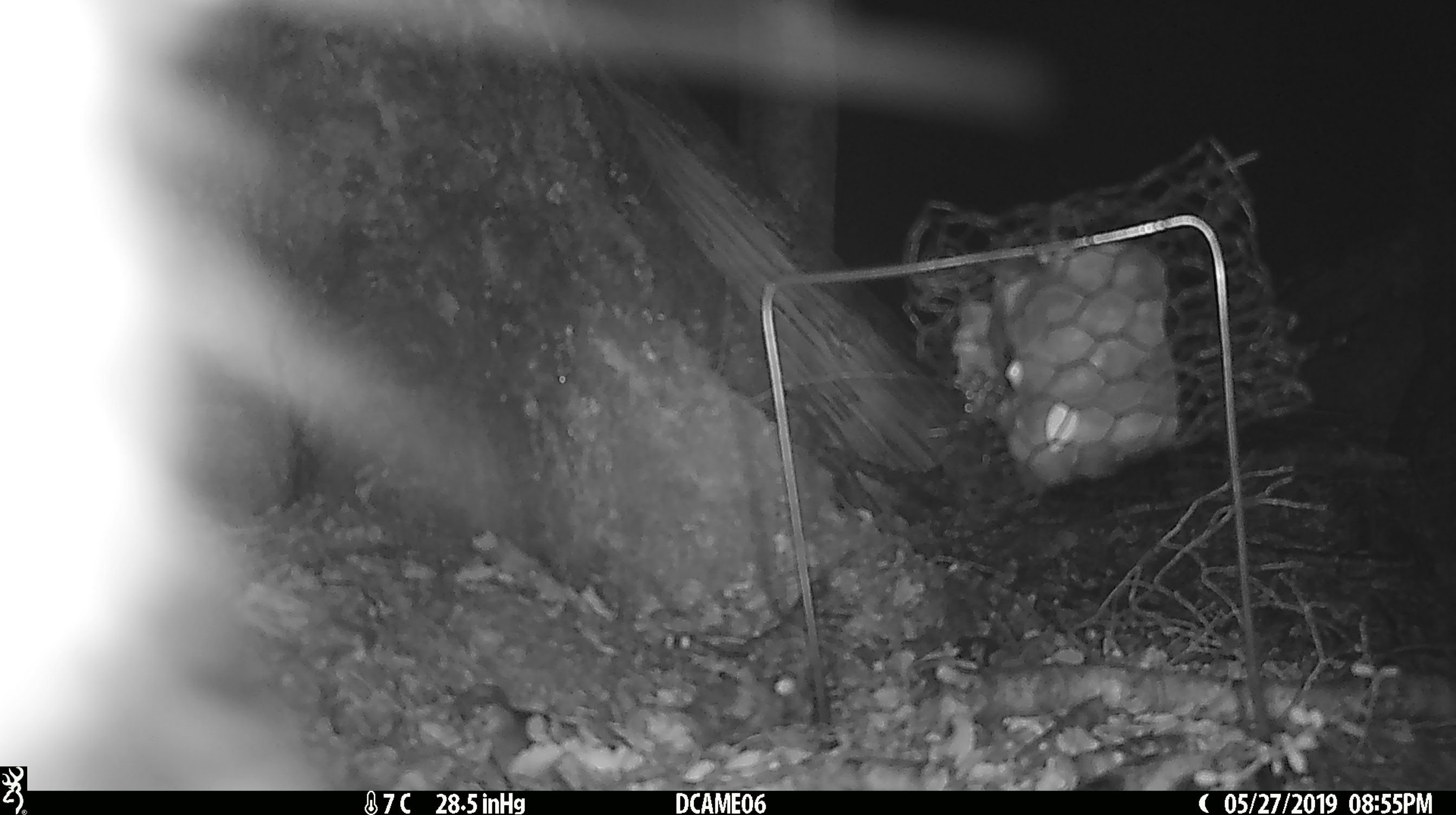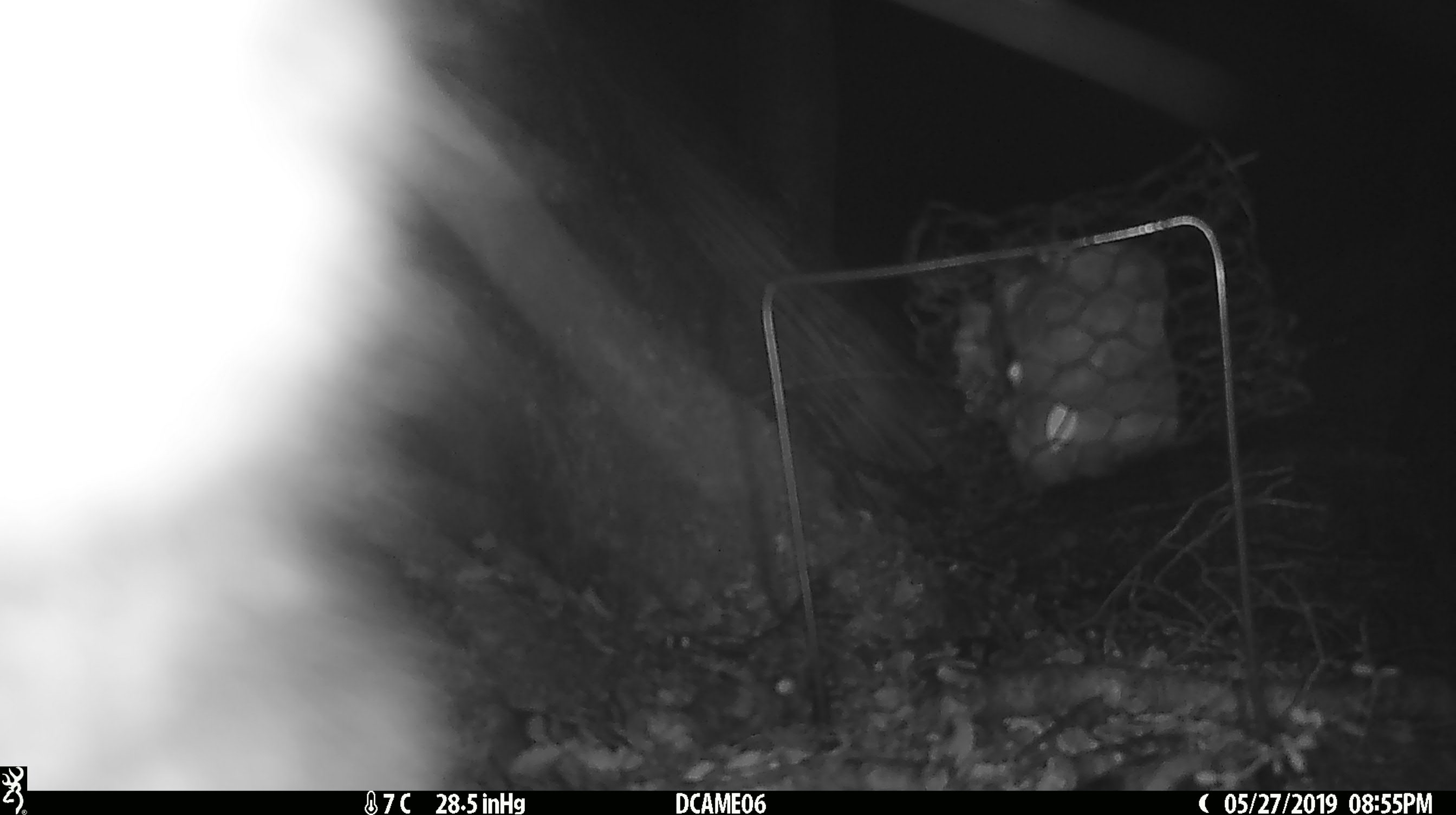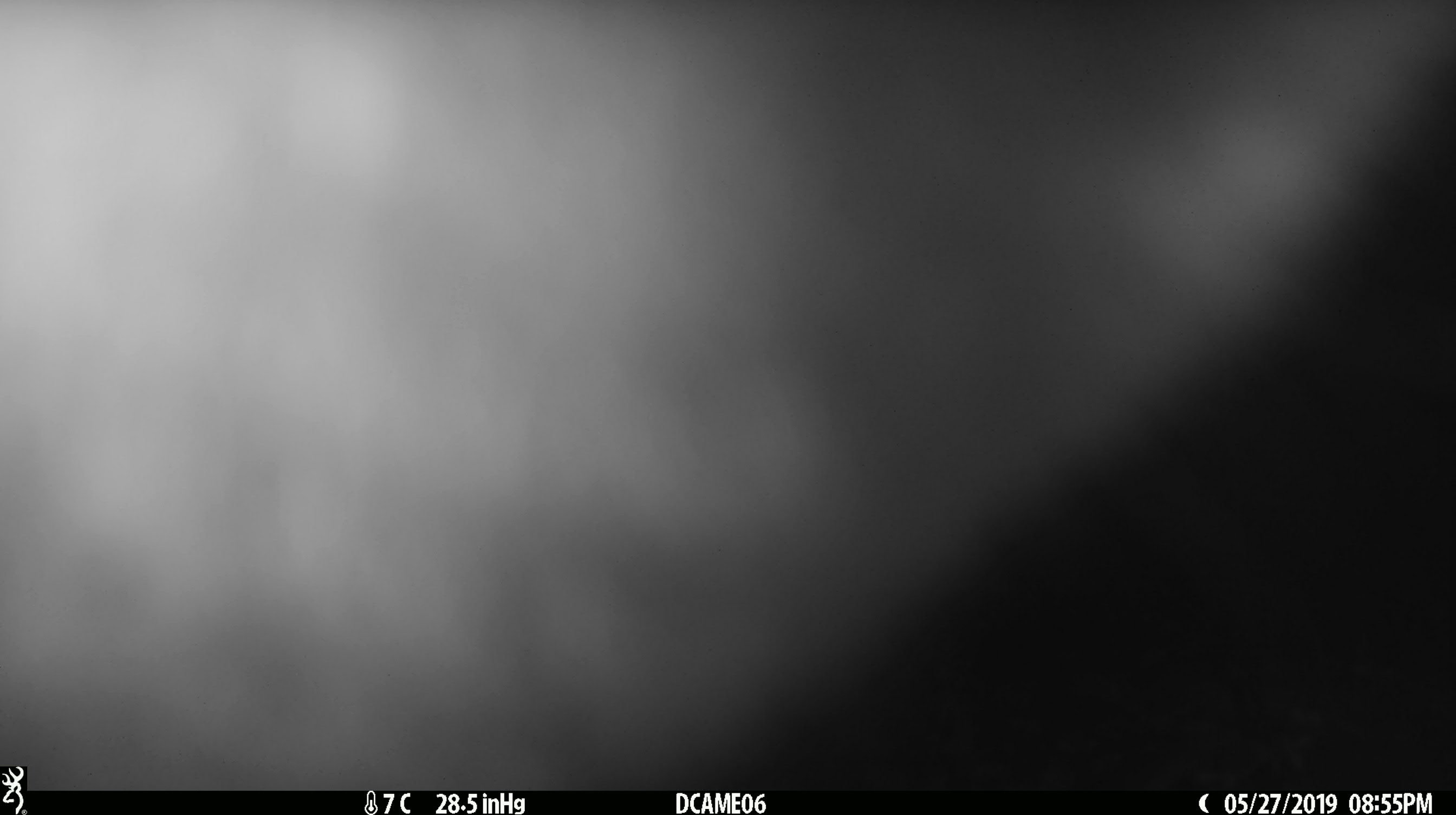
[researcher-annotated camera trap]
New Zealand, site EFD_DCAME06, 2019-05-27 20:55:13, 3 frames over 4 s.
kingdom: Animalia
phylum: Chordata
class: Mammalia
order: Diprotodontia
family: Phalangeridae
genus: Trichosurus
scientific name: Trichosurus vulpecula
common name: common brushtail possum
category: possum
Possum (common brushtail possum) (Trichosurus vulpecula).